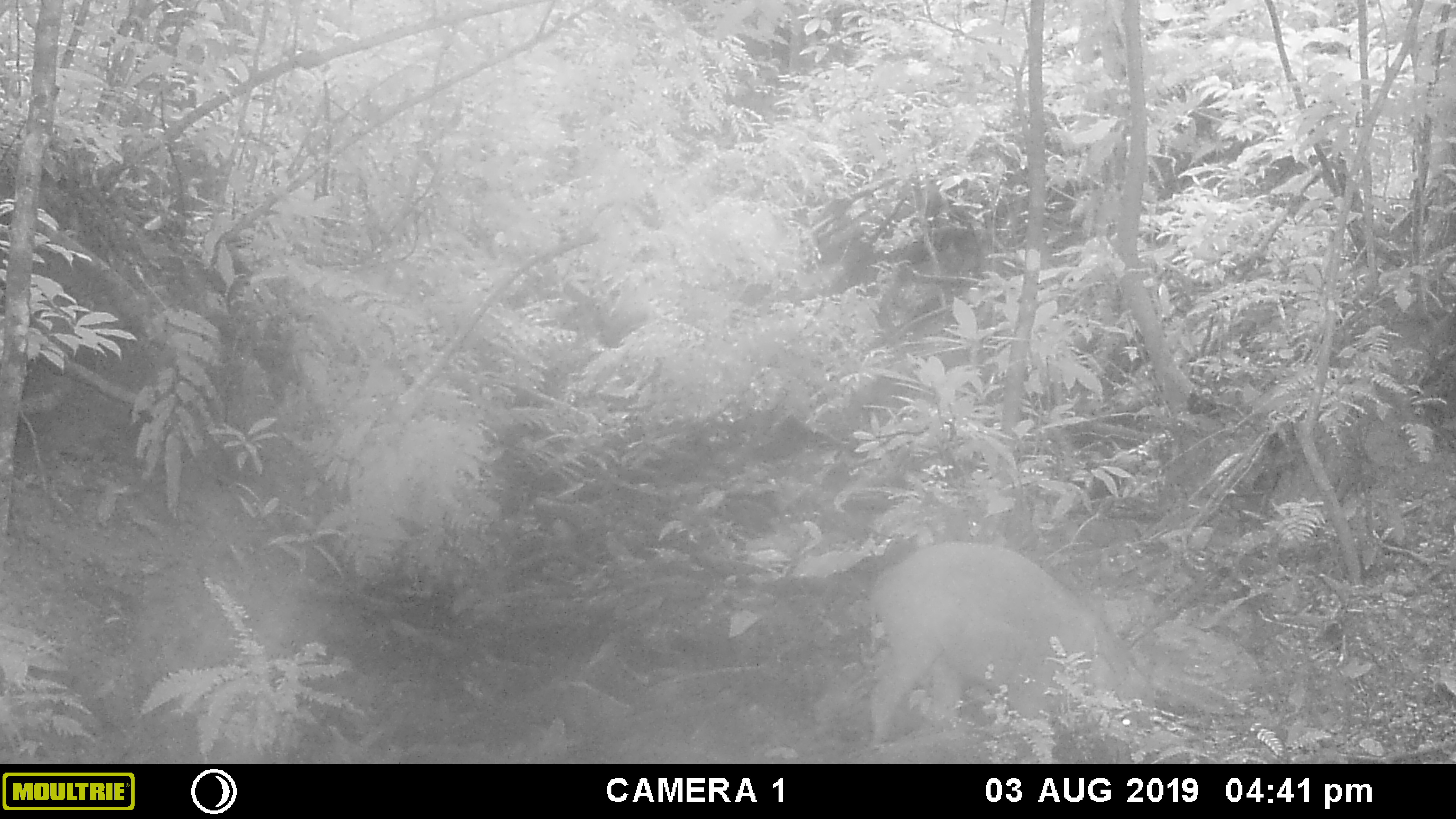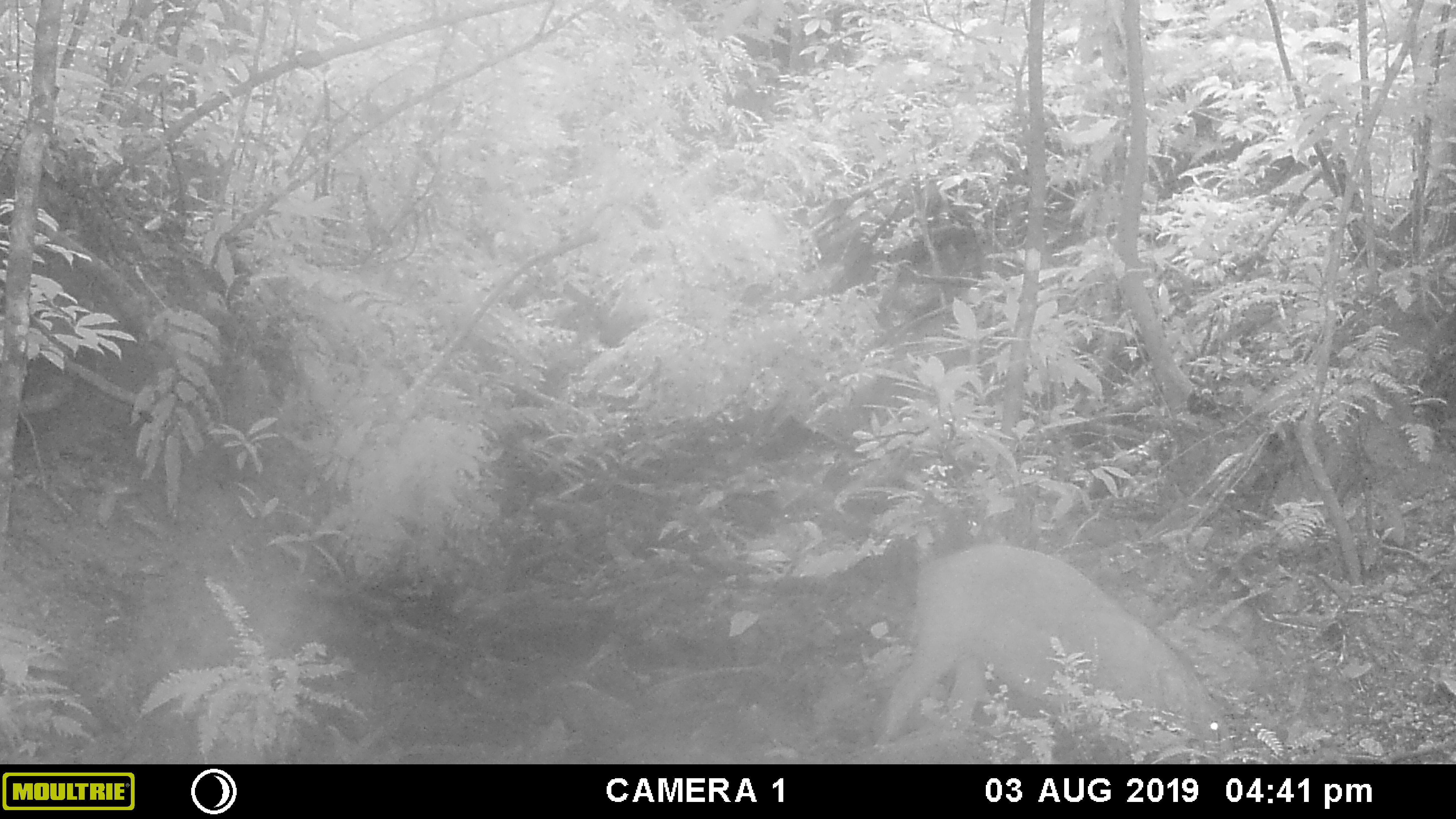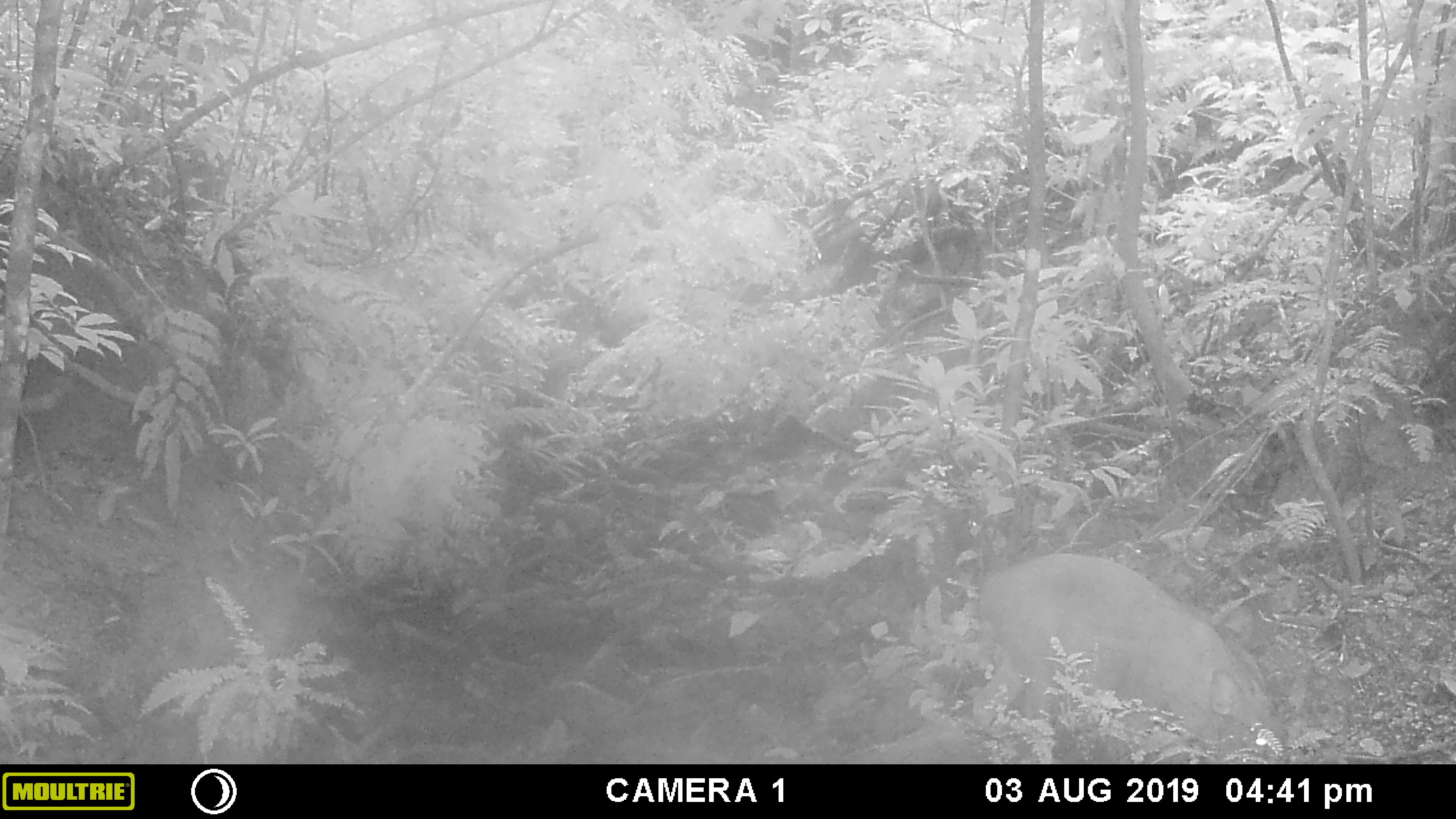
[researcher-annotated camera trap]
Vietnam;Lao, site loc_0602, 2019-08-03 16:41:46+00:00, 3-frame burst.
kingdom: Animalia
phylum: Chordata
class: Mammalia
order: Artiodactyla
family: Suidae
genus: Sus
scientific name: Sus scrofa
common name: eurasian wild pig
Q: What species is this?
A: Eurasian wild pig (Sus scrofa).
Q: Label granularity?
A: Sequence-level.